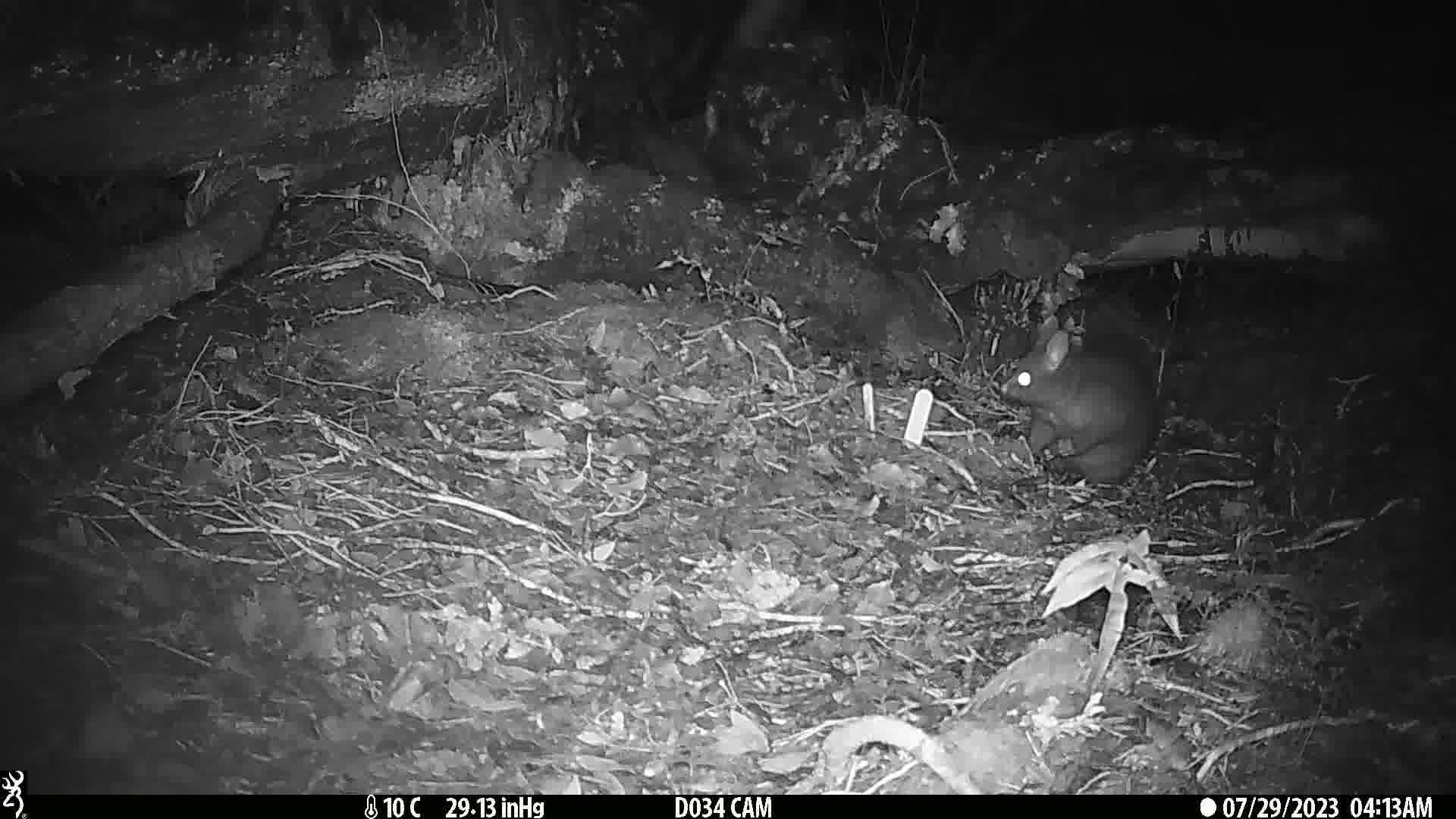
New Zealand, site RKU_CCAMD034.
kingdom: Animalia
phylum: Chordata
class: Mammalia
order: Diprotodontia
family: Phalangeridae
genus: Trichosurus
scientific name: Trichosurus vulpecula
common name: common brushtail possum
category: possum